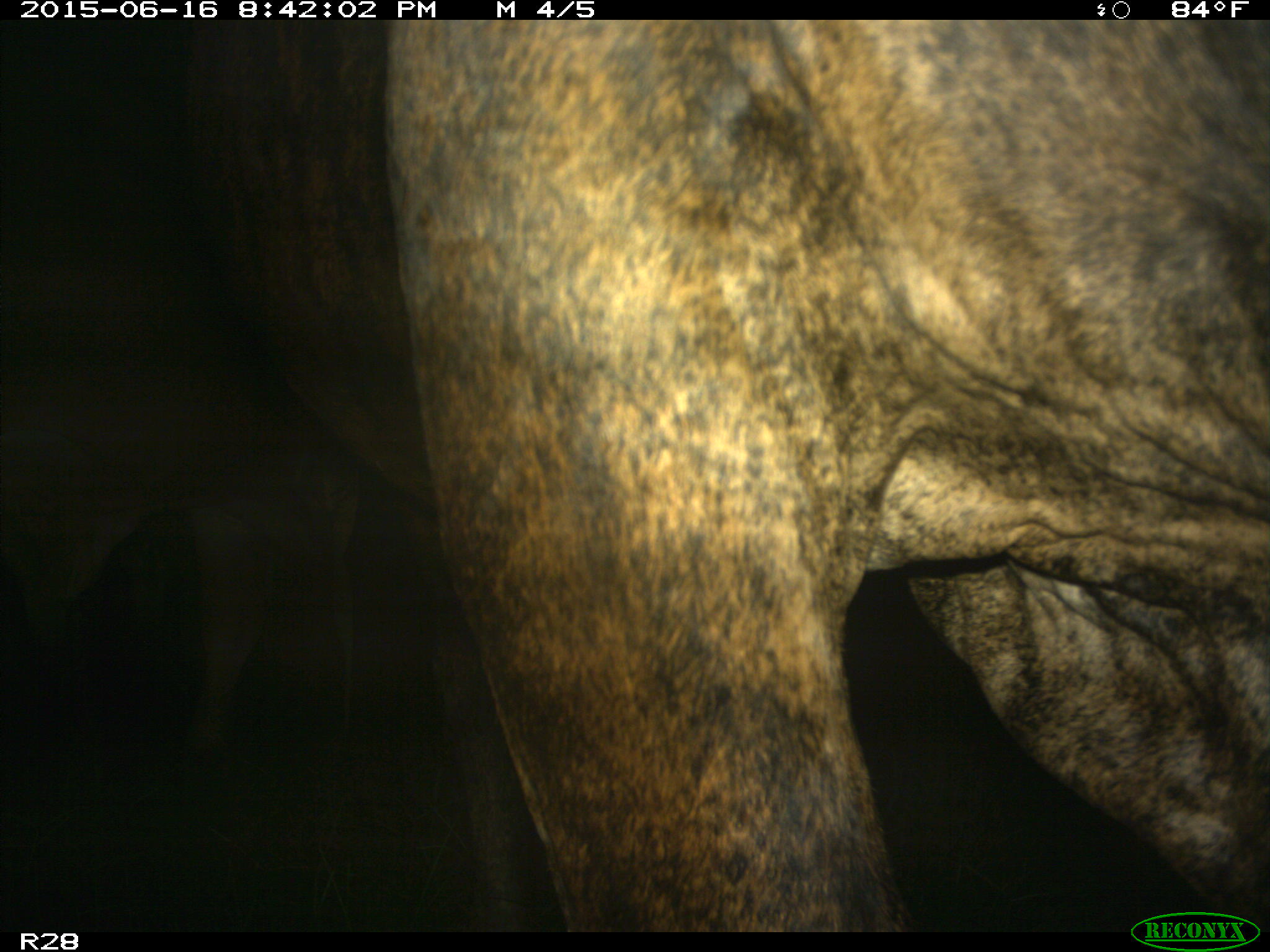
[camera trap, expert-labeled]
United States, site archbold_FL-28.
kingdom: Animalia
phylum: Chordata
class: Mammalia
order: Artiodactyla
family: Bovidae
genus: Bos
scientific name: Bos taurus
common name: domestic cow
Bos taurus (domestic cow).